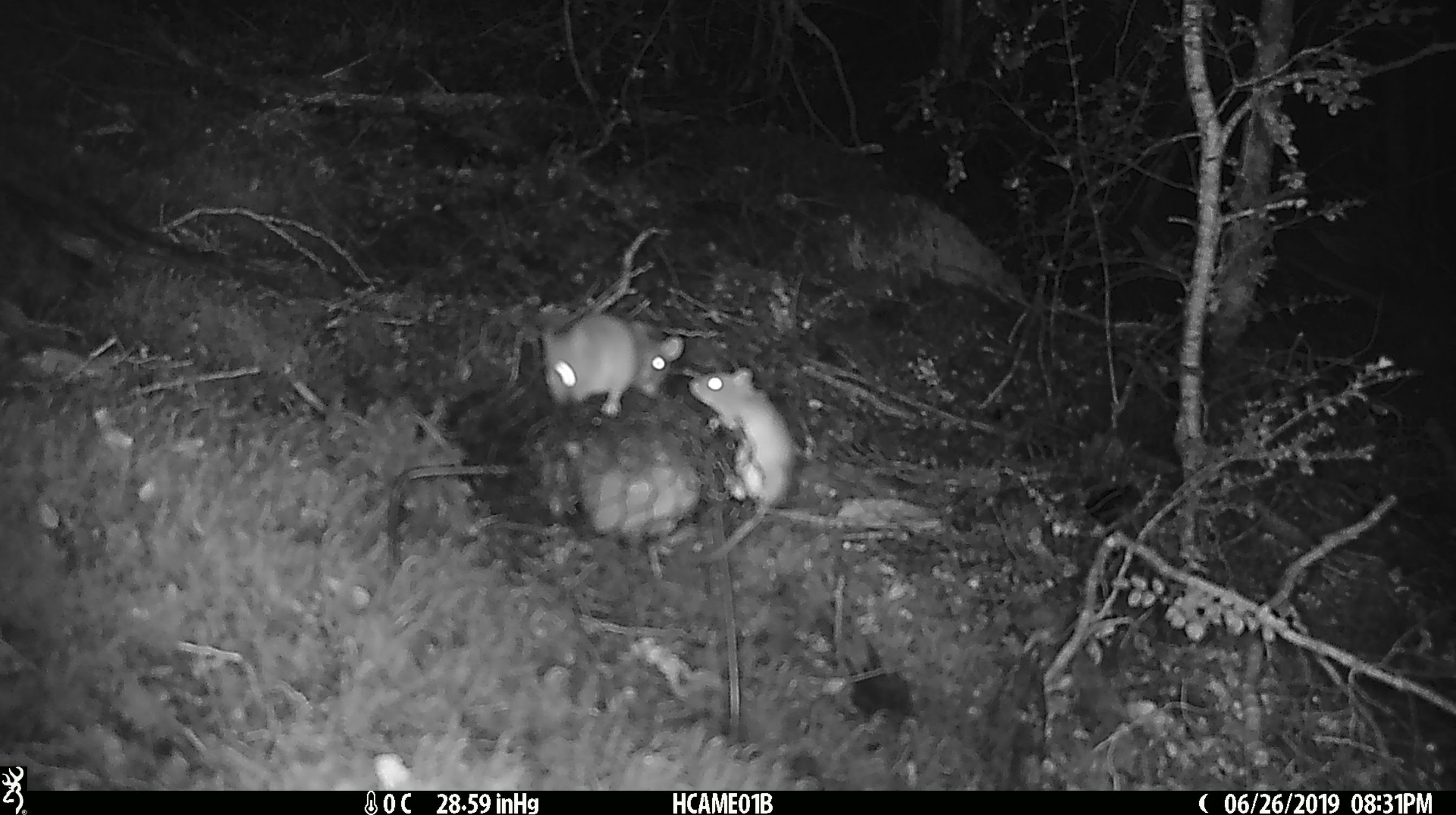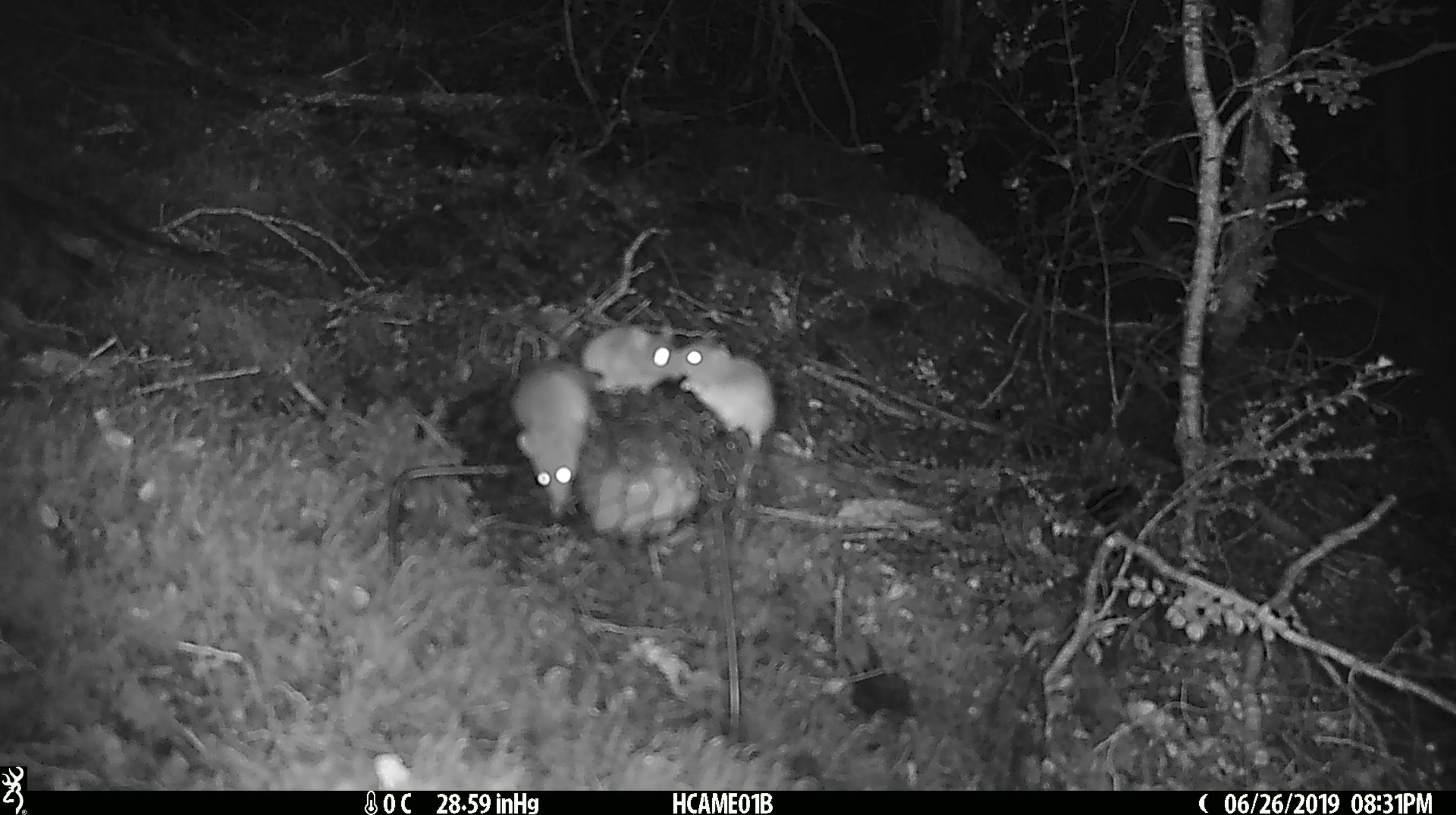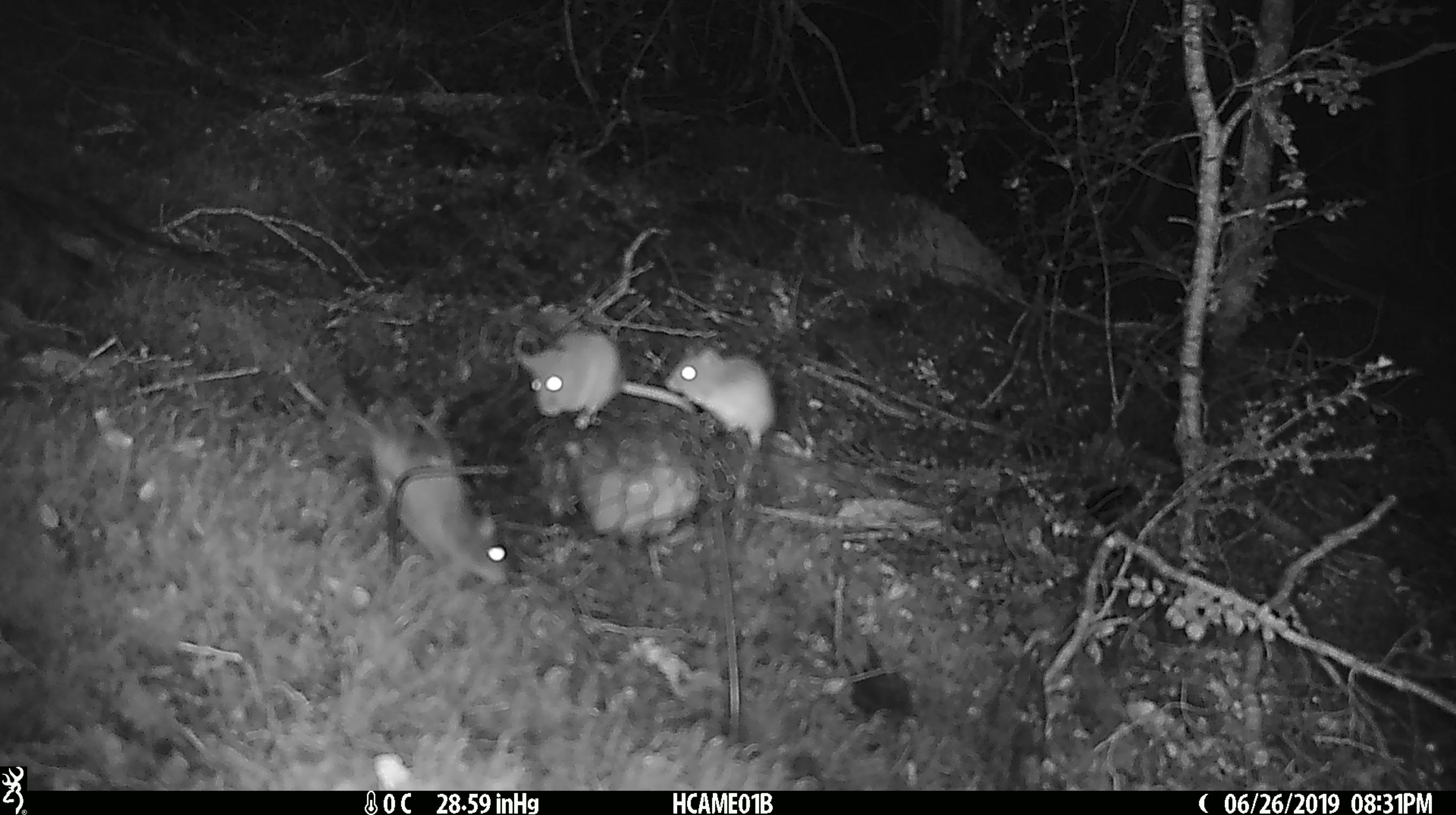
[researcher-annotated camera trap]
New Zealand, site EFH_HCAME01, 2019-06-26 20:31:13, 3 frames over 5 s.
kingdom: Animalia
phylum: Chordata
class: Mammalia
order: Rodentia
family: Muridae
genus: Mus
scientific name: Mus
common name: mouse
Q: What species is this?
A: Mouse (Mus).